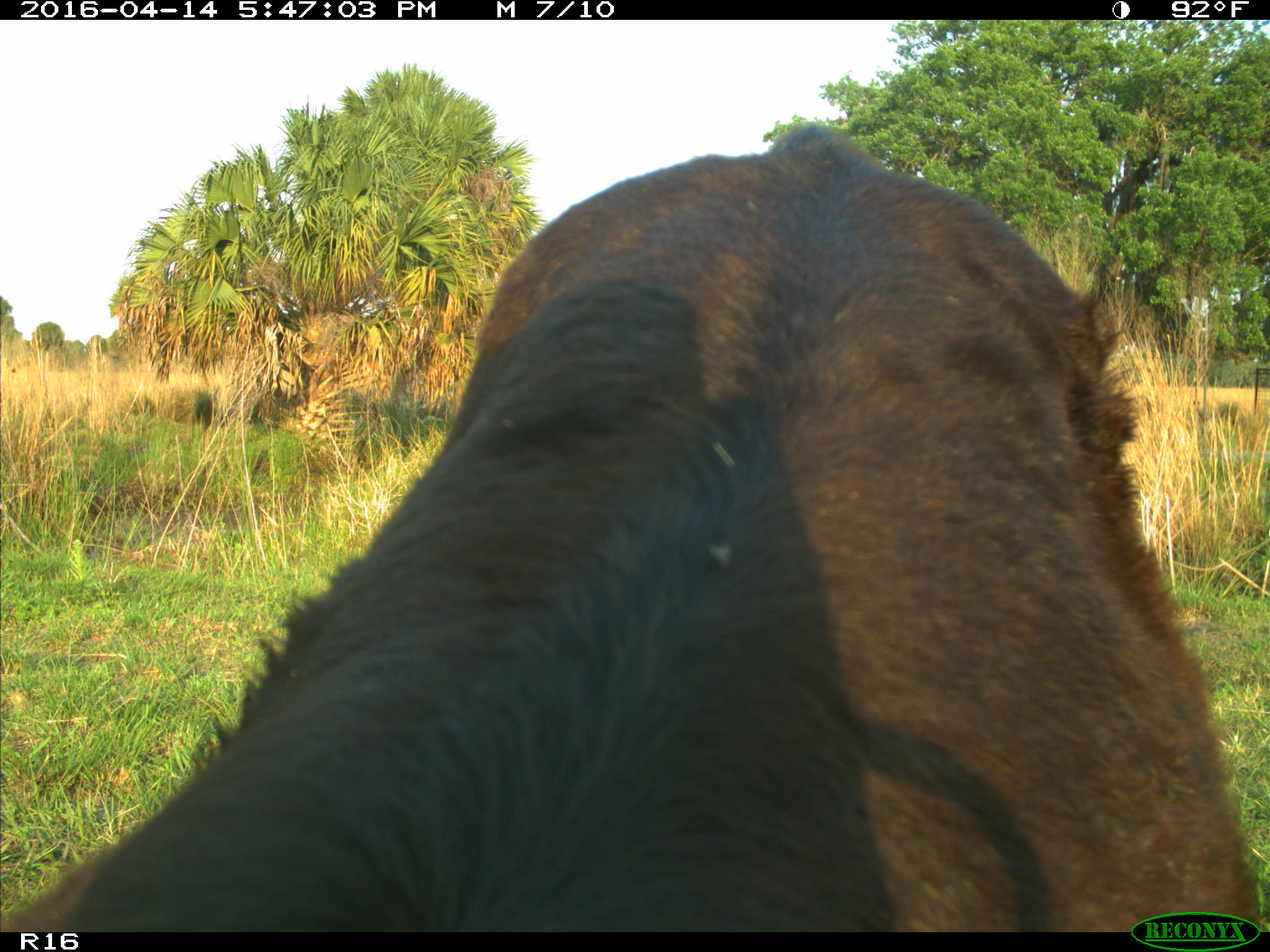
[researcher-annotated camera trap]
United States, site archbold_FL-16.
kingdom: Animalia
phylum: Chordata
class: Mammalia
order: Artiodactyla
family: Bovidae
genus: Bos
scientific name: Bos taurus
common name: domestic cow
Bos taurus (domestic cow).